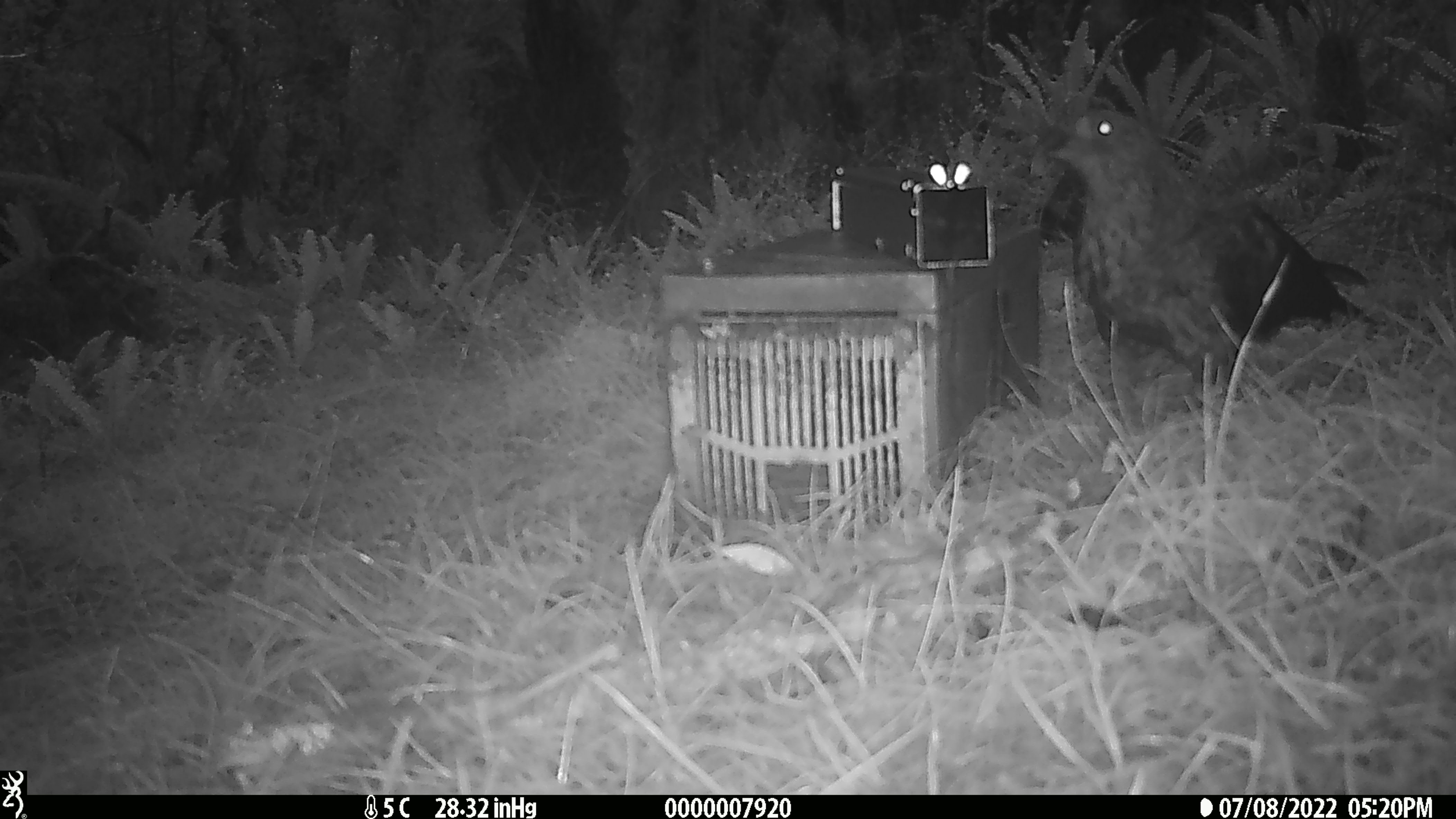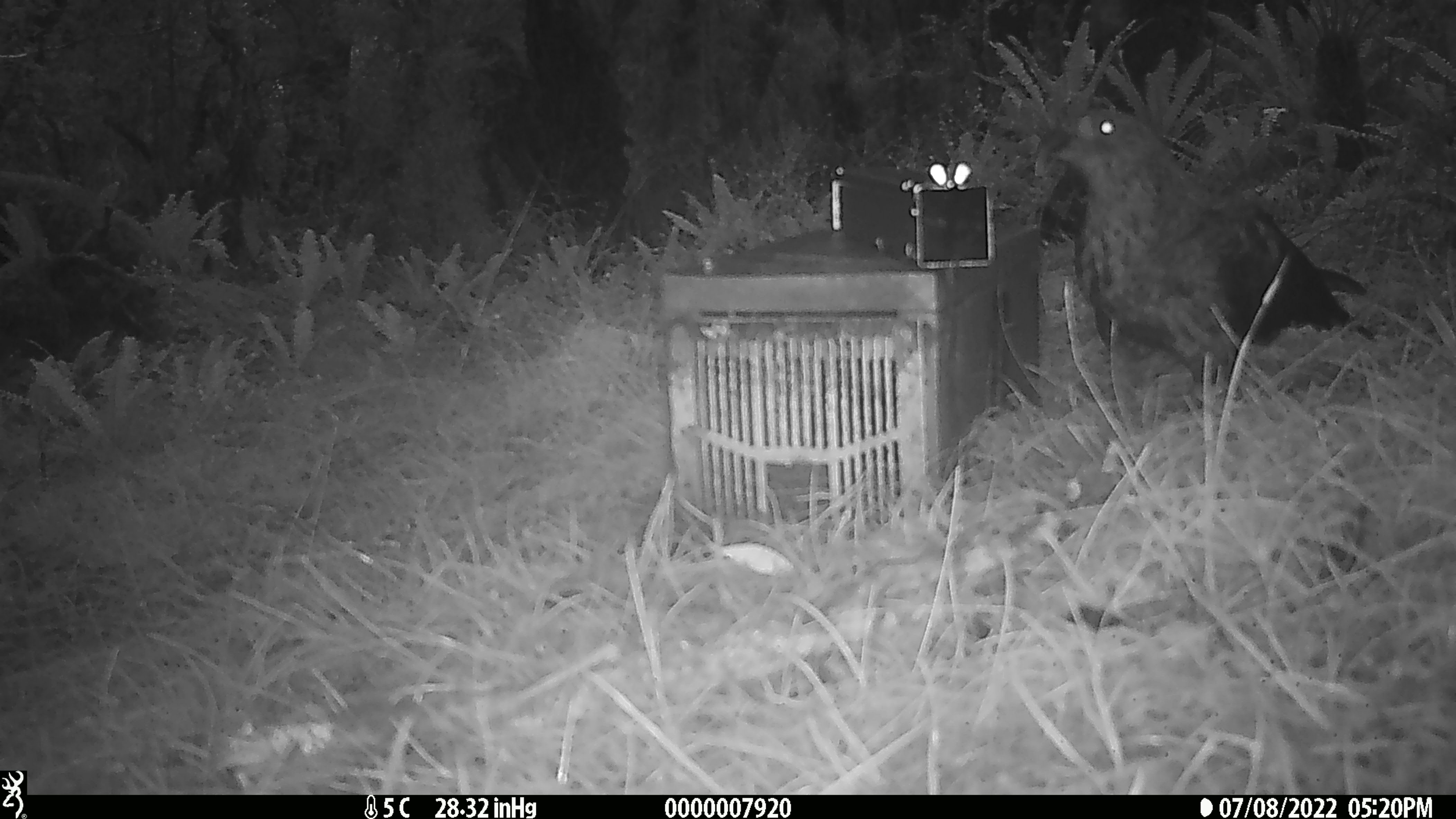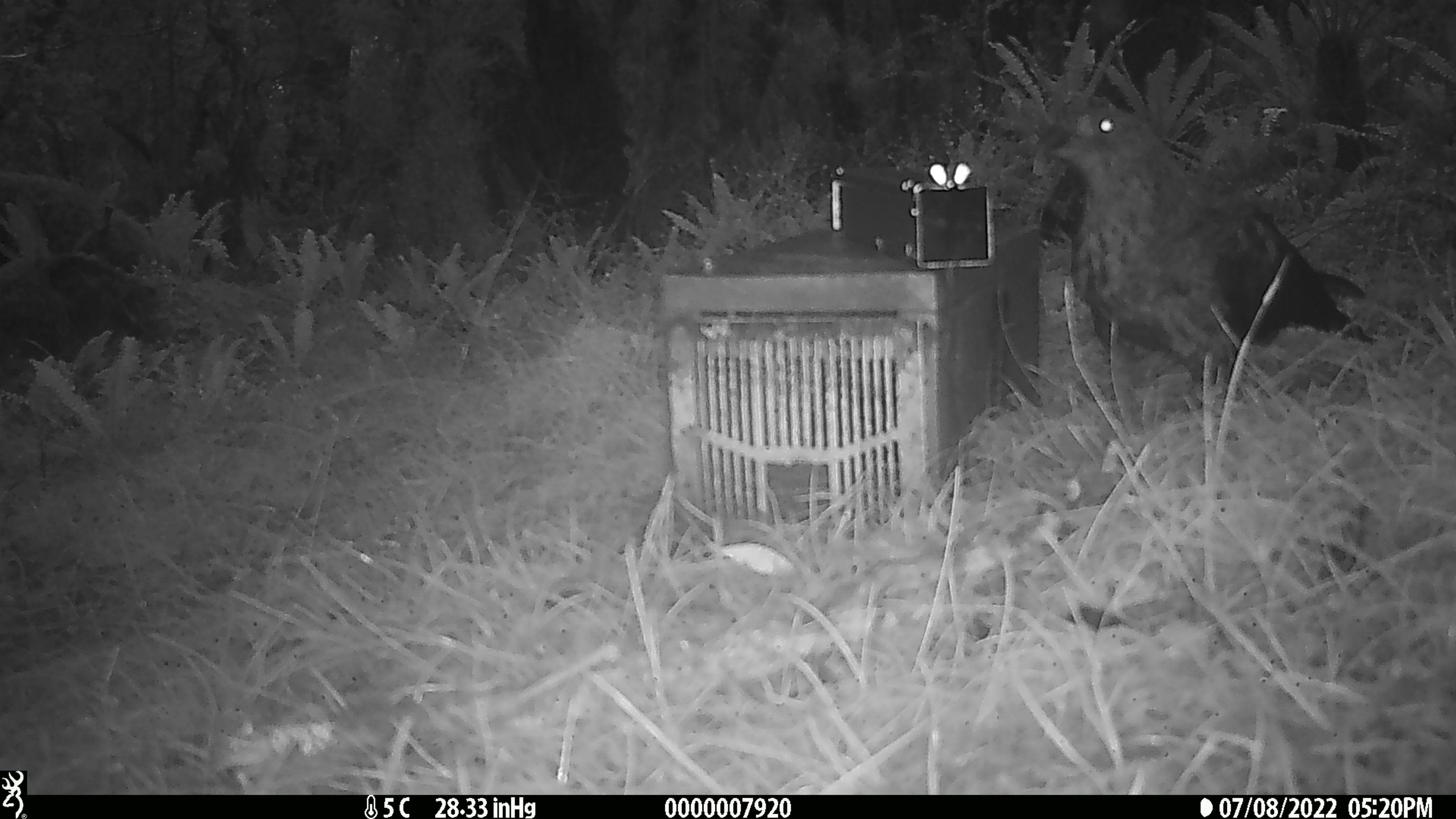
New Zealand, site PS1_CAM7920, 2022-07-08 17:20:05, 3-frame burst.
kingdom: Animalia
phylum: Chordata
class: Aves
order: Psittaciformes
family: Strigopidae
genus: Nestor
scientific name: Nestor notabilis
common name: kea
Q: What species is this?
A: Kea (Nestor notabilis).